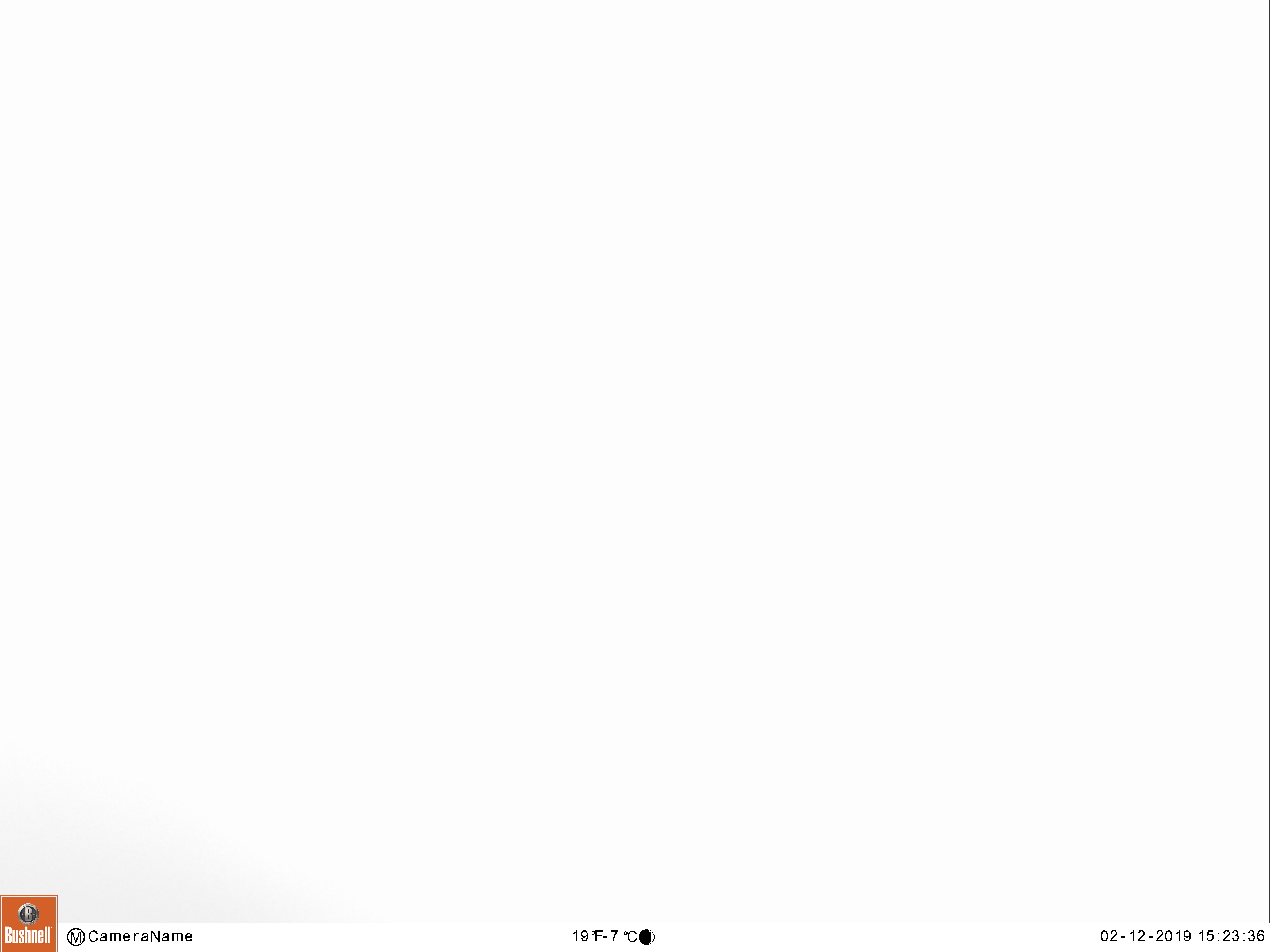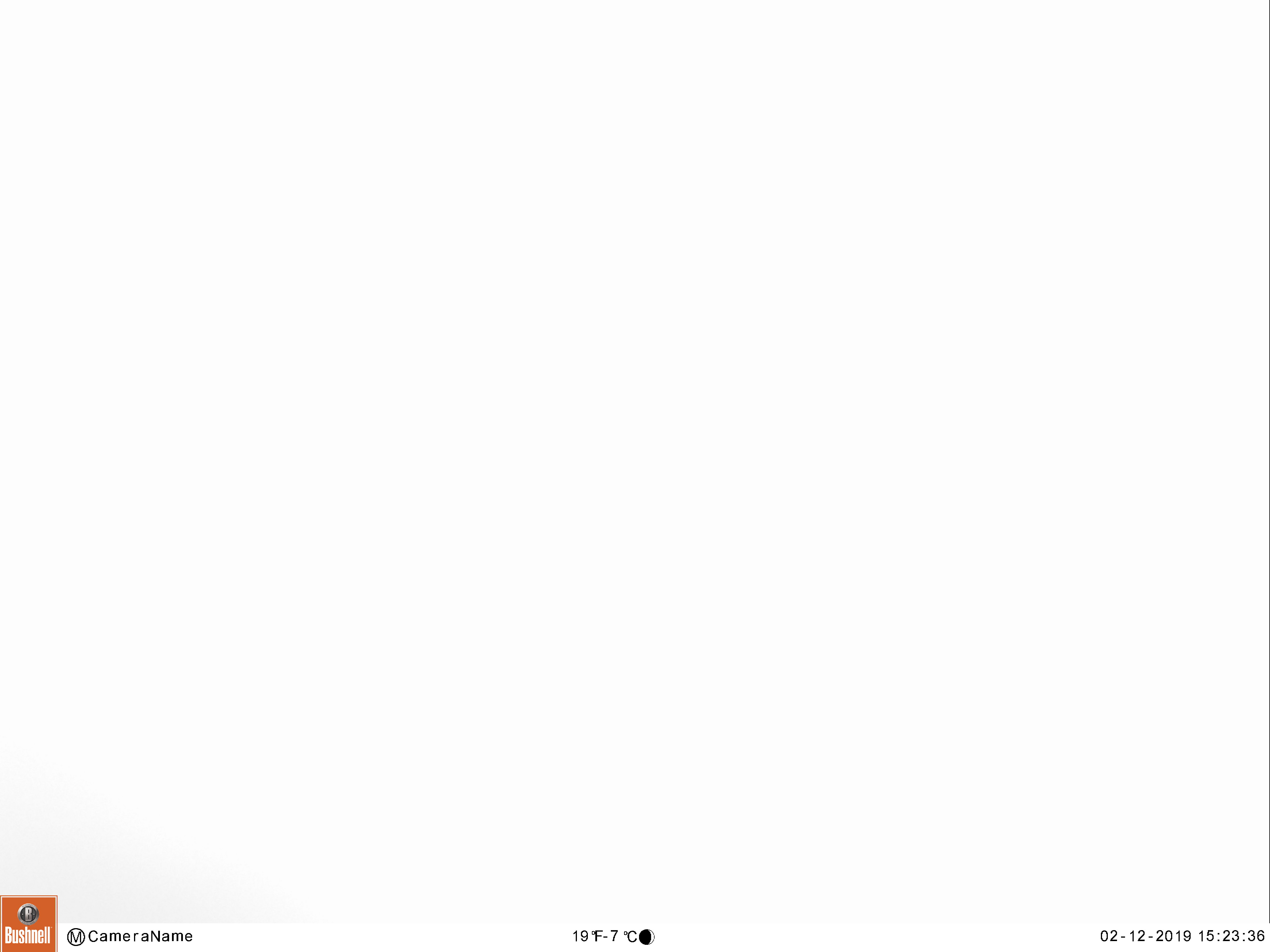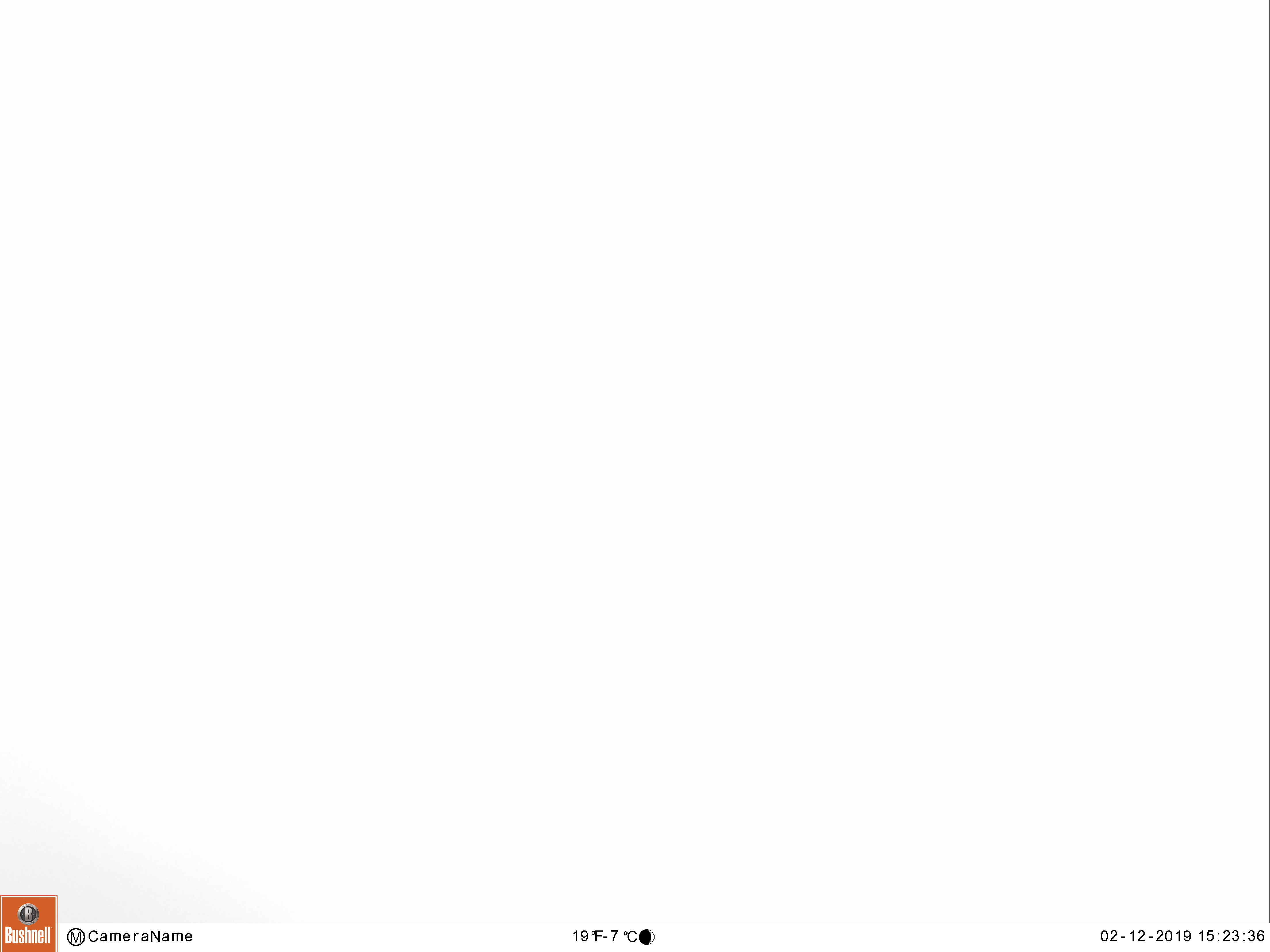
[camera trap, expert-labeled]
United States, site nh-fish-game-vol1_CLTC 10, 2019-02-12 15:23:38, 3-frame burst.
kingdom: Animalia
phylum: Chordata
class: Mammalia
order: Artiodactyla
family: Cervidae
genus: Alces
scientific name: Alces alces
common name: moose